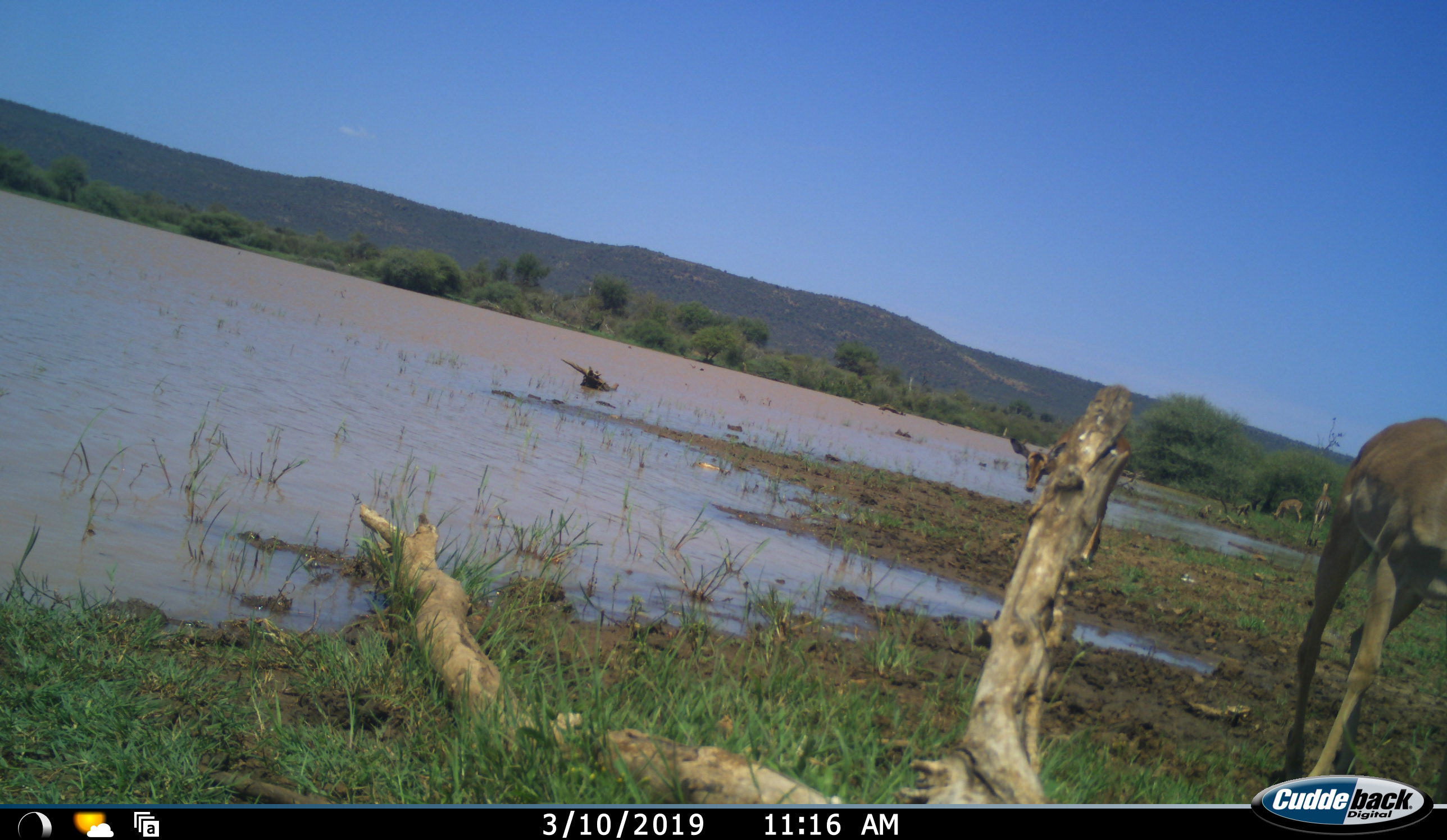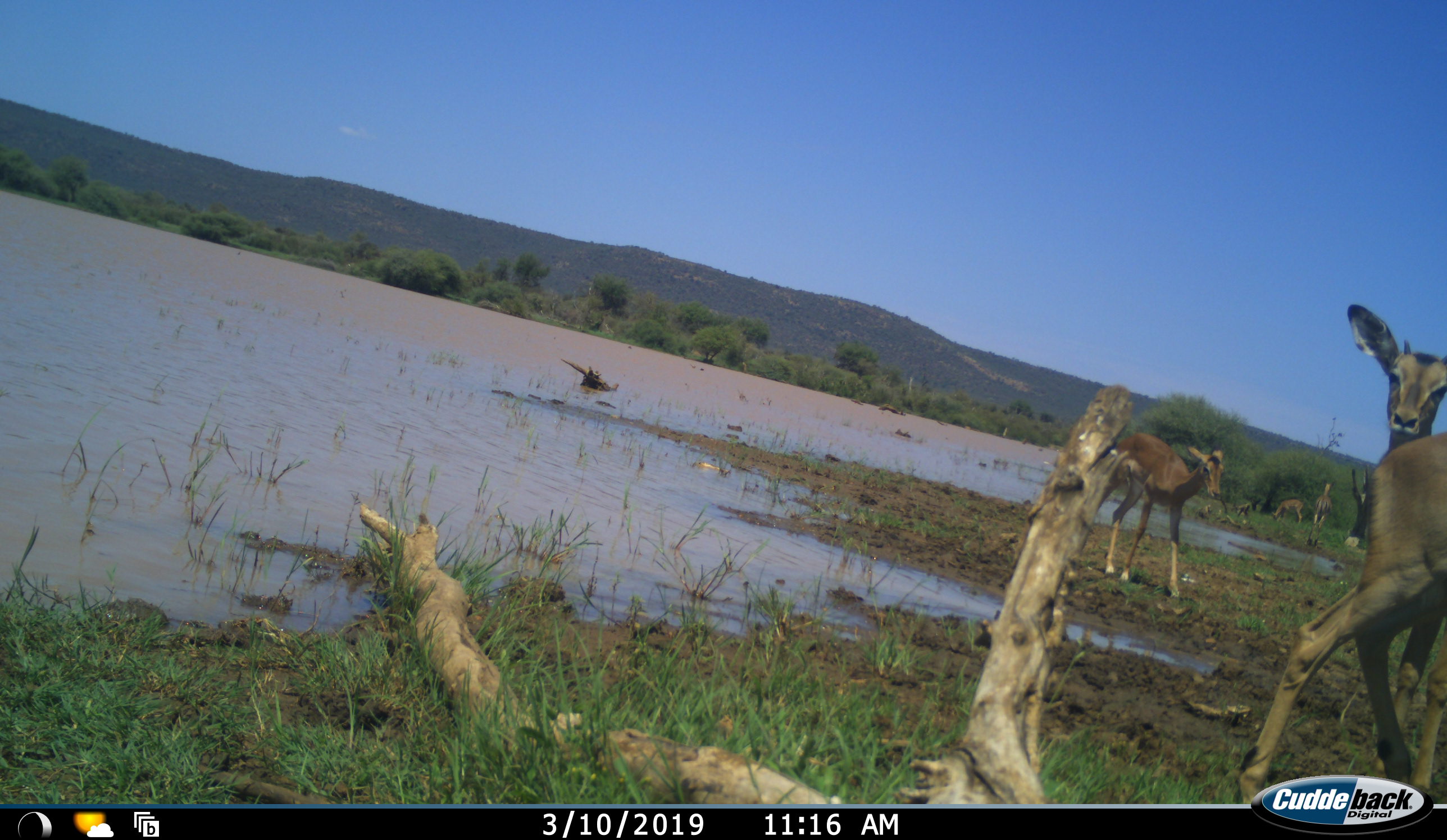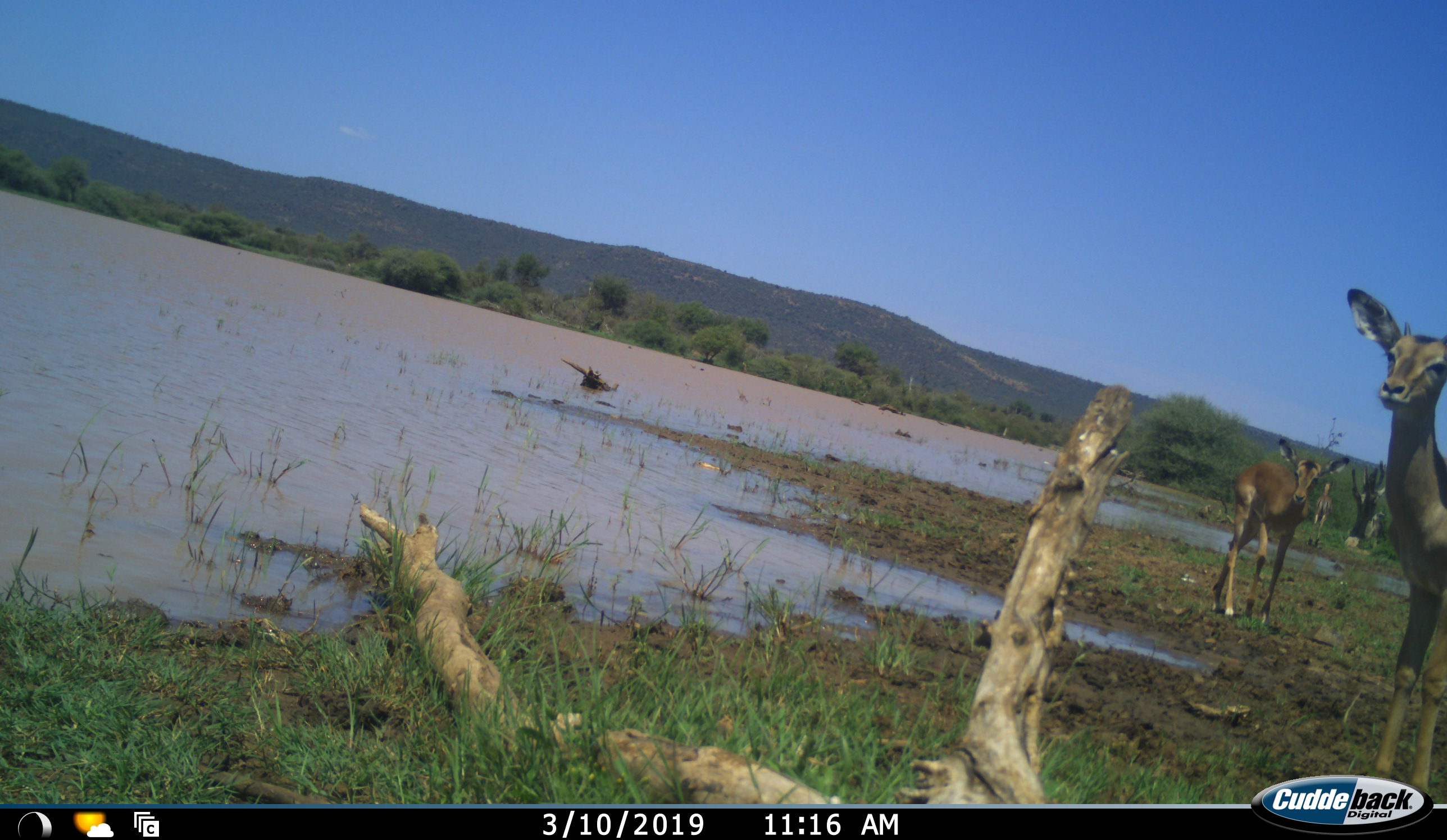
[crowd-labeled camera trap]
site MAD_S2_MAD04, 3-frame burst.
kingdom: Animalia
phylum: Chordata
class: Mammalia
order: Artiodactyla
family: Bovidae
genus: Aepyceros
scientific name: Aepyceros melampus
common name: impala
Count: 4.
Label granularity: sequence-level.